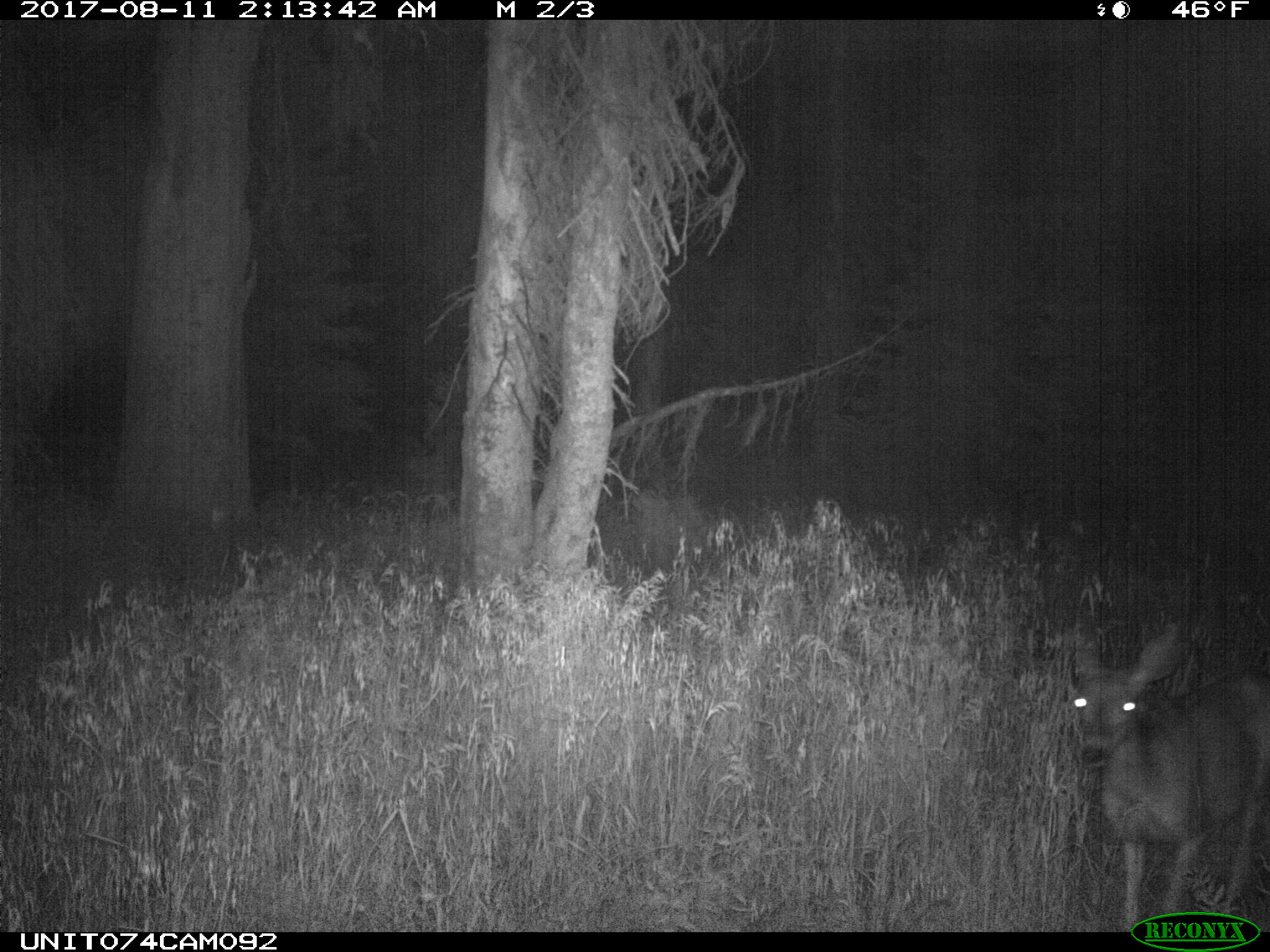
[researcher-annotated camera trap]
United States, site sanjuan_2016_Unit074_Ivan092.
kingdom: Animalia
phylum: Chordata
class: Mammalia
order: Artiodactyla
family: Cervidae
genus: Odocoileus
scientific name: Odocoileus hemionus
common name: mule deer